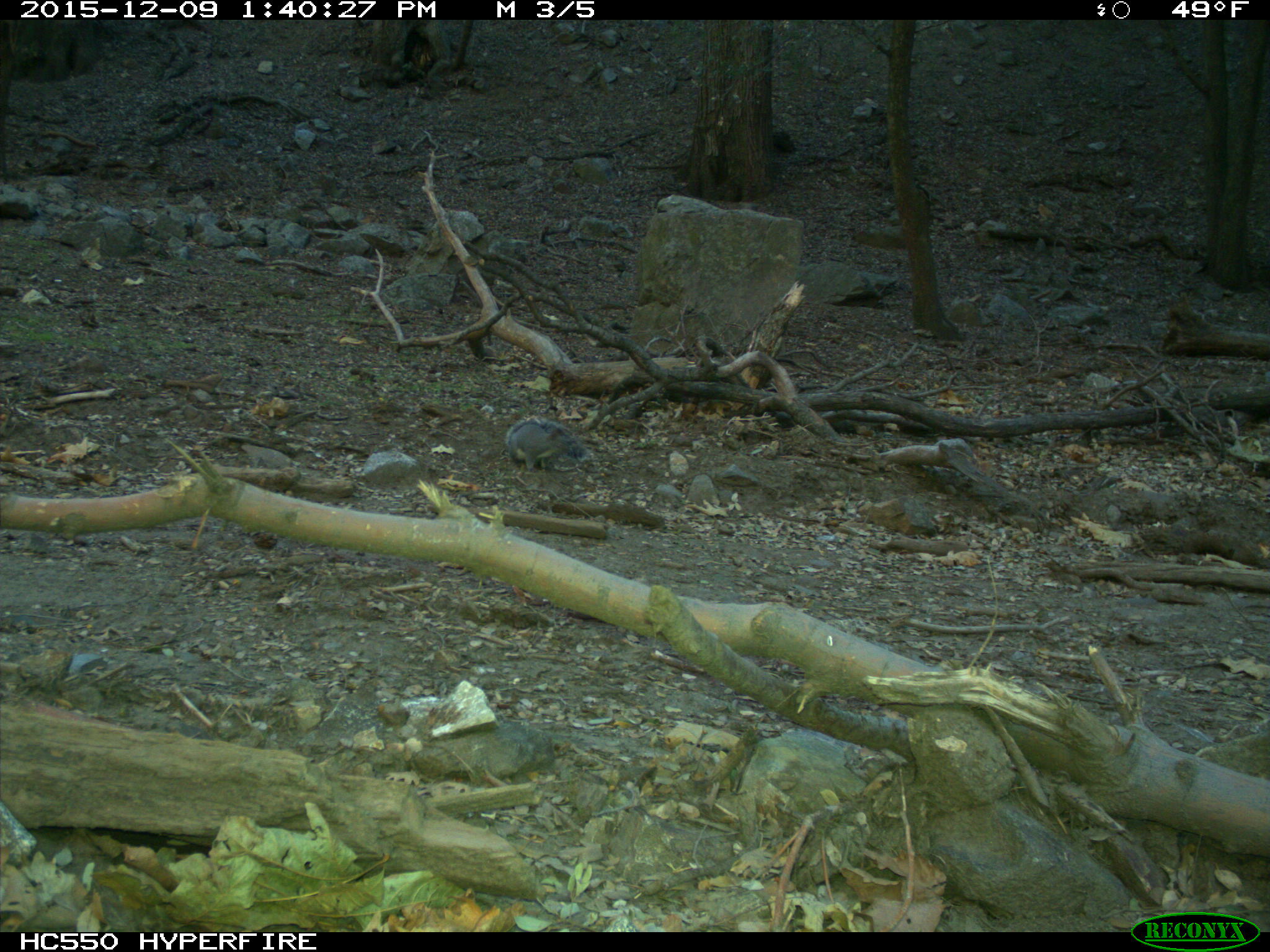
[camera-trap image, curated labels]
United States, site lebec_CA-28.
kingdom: Animalia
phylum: Chordata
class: Mammalia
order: Rodentia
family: Sciuridae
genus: Sciurus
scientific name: Sciurus carolinensis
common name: eastern gray squirrel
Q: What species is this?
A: Sciurus carolinensis (eastern gray squirrel).